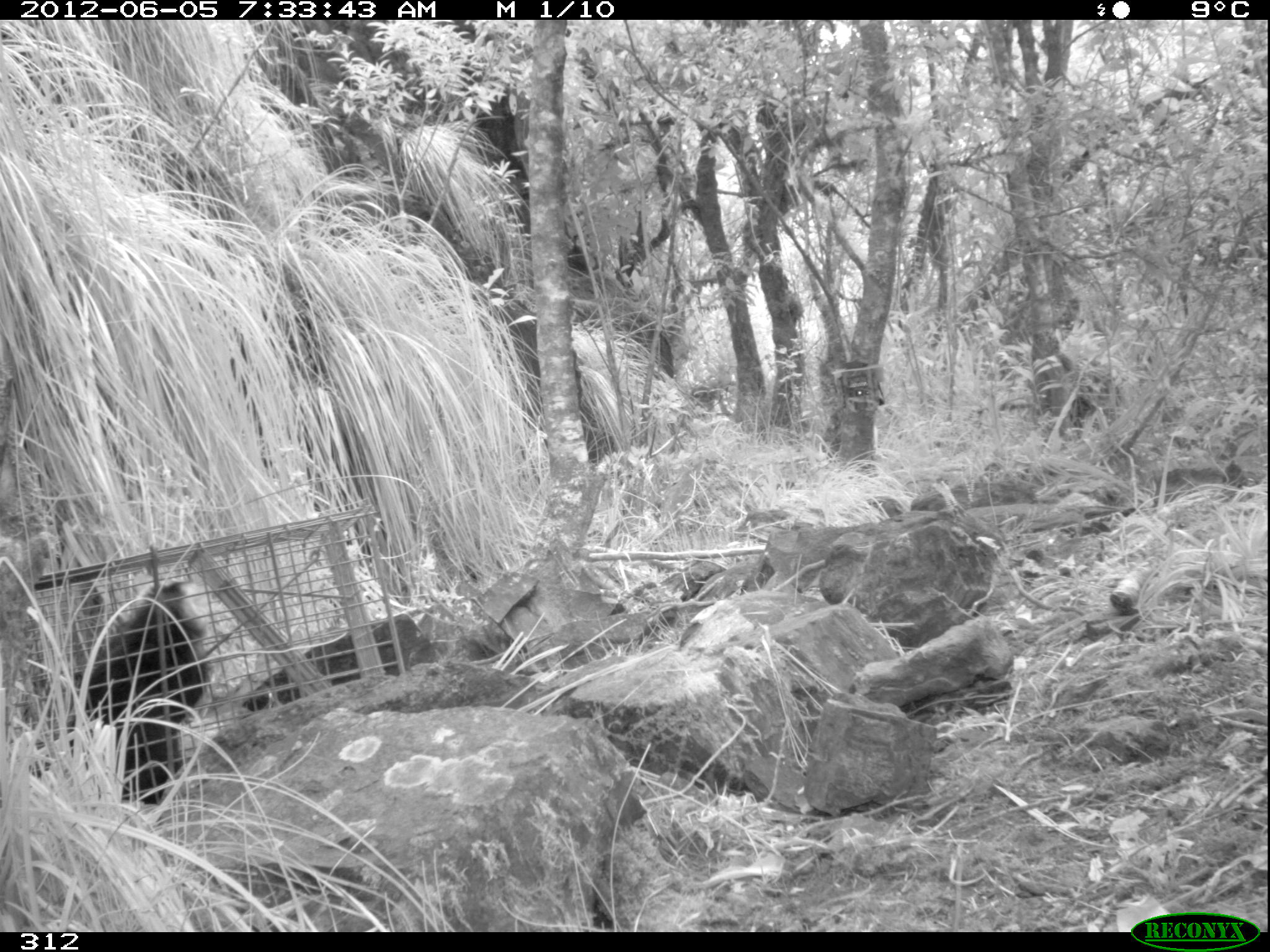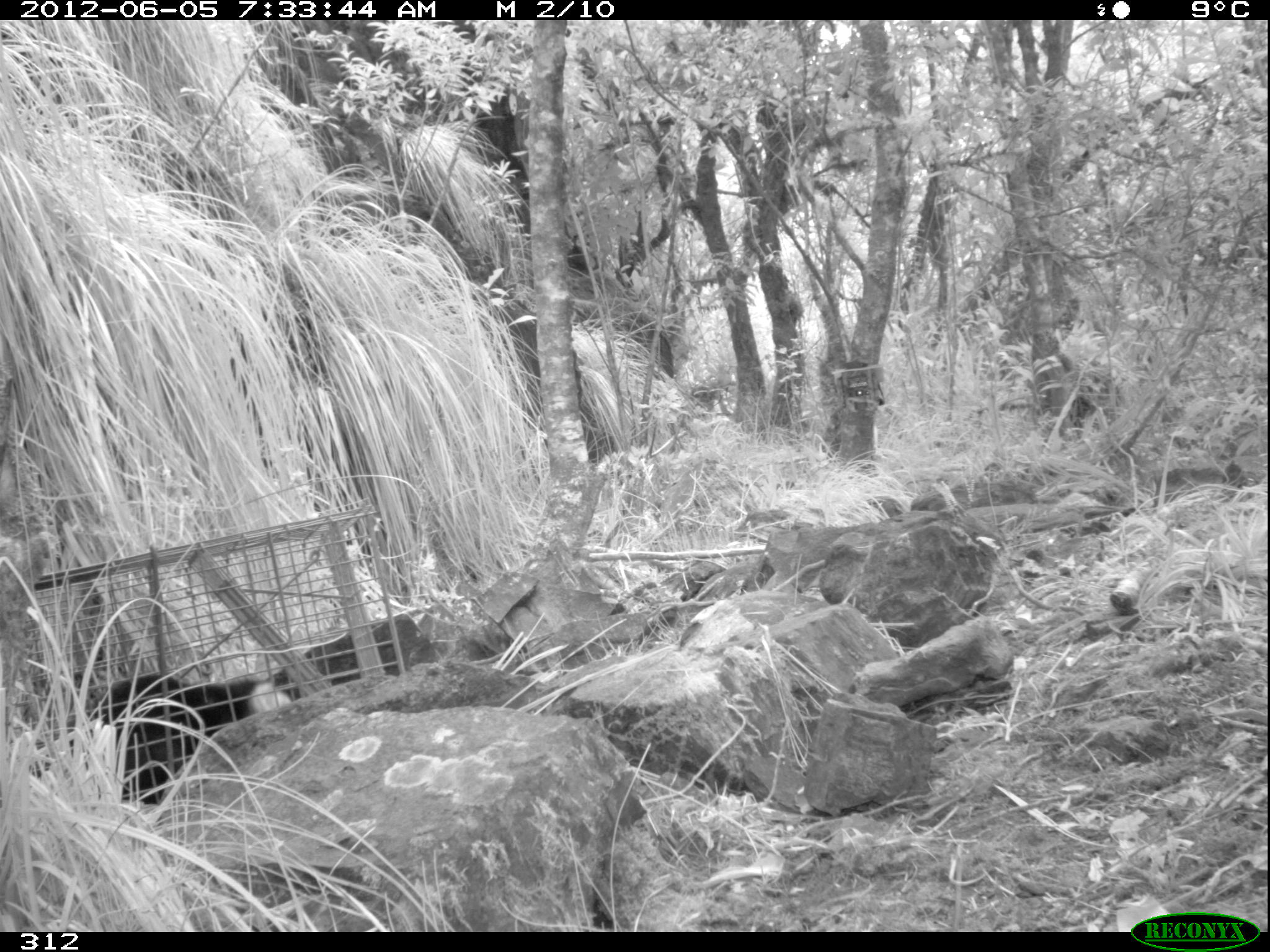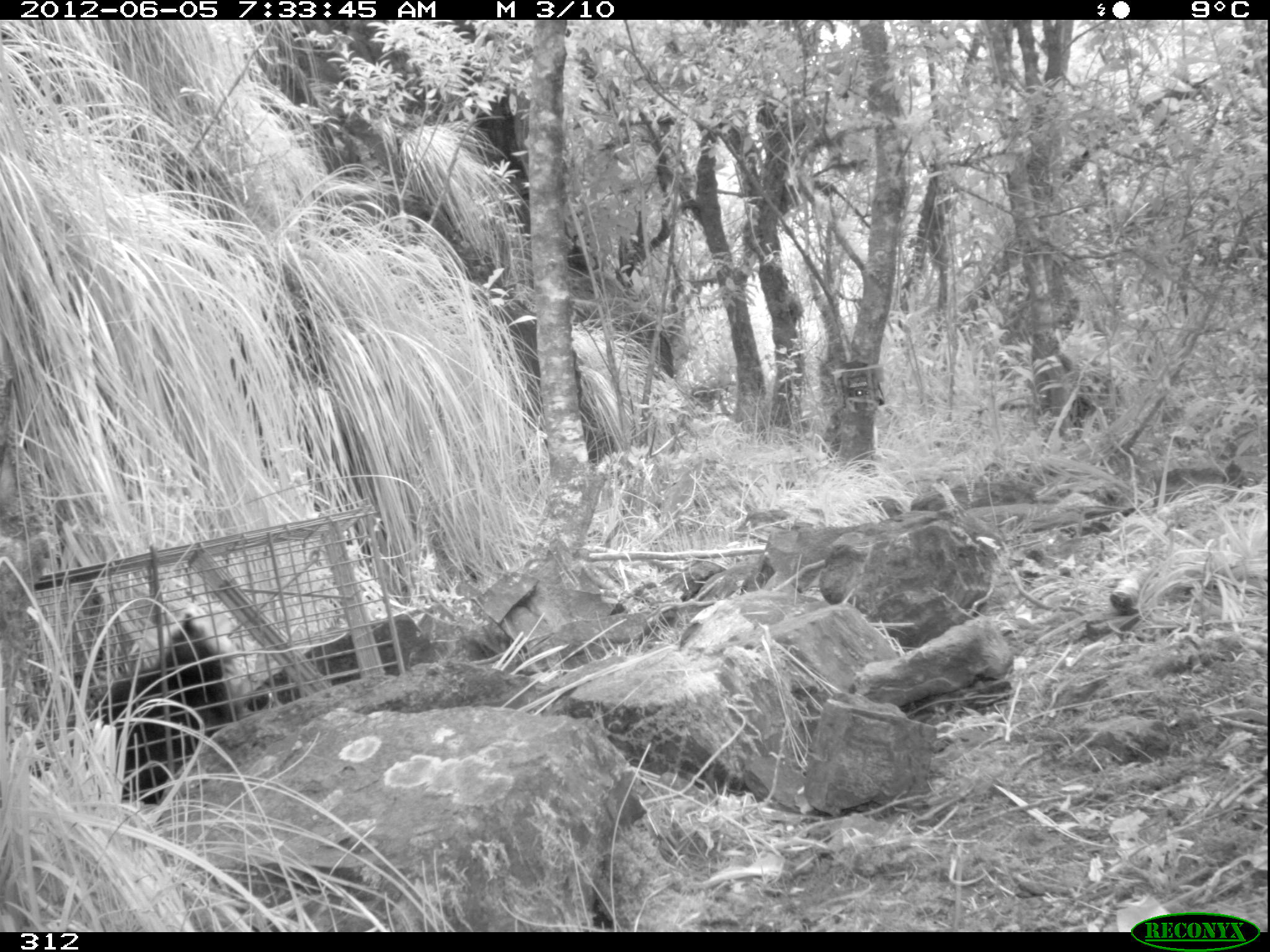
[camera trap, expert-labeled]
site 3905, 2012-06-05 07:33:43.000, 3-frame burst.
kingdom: Animalia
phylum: Chordata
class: Mammalia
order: Didelphimorphia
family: Didelphidae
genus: Didelphis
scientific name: Didelphis pernigra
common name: andean white-eared opossum